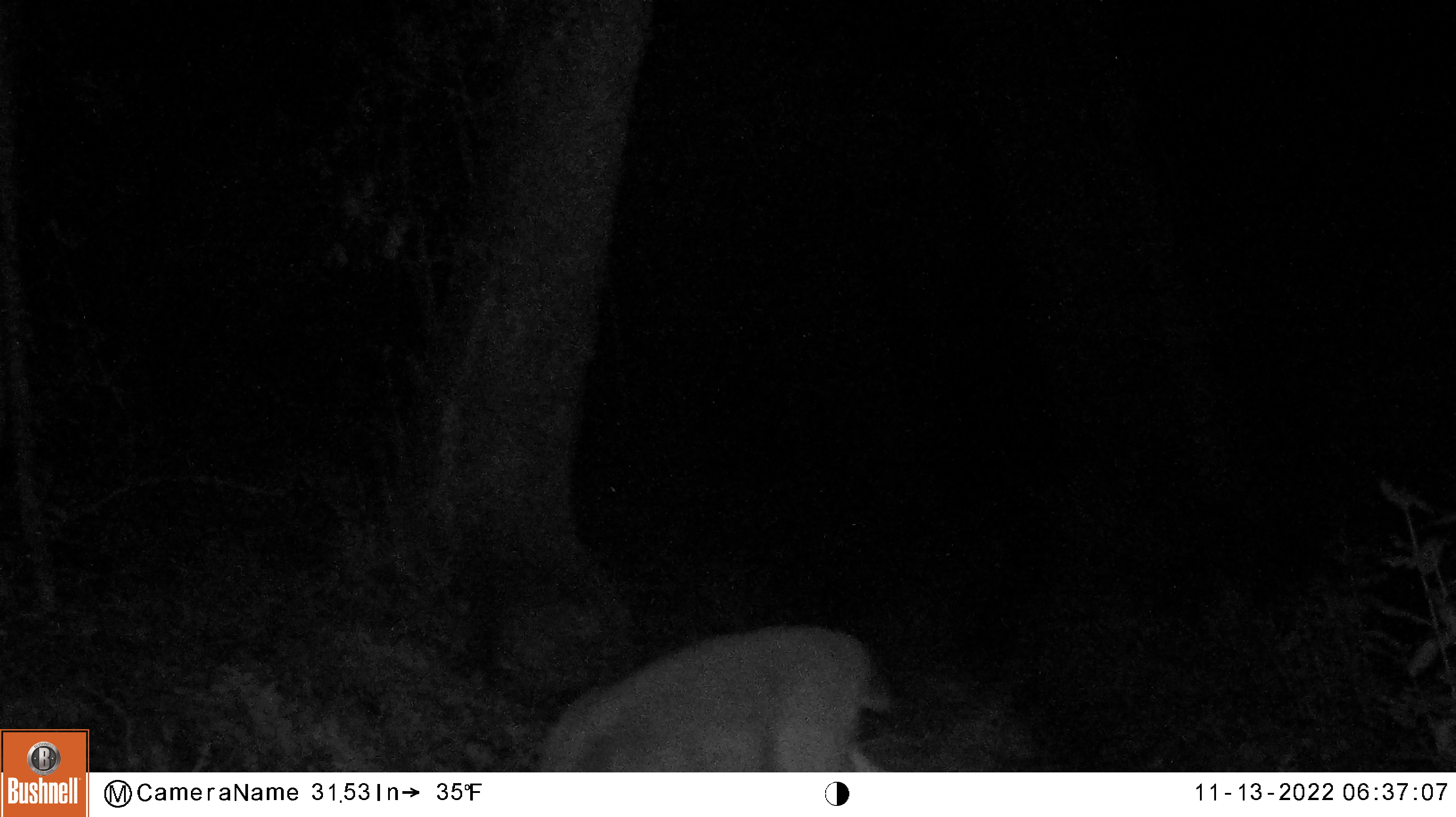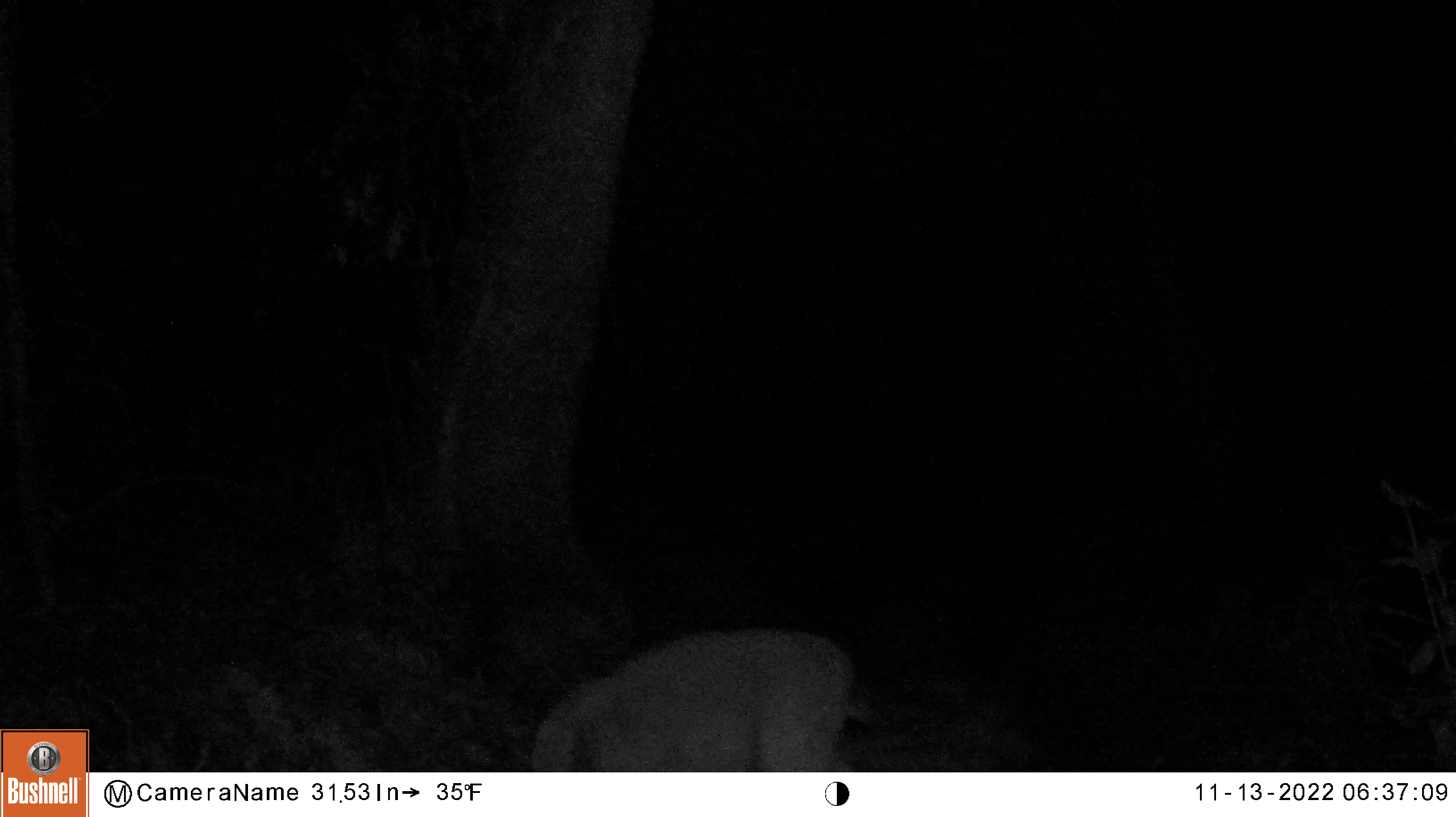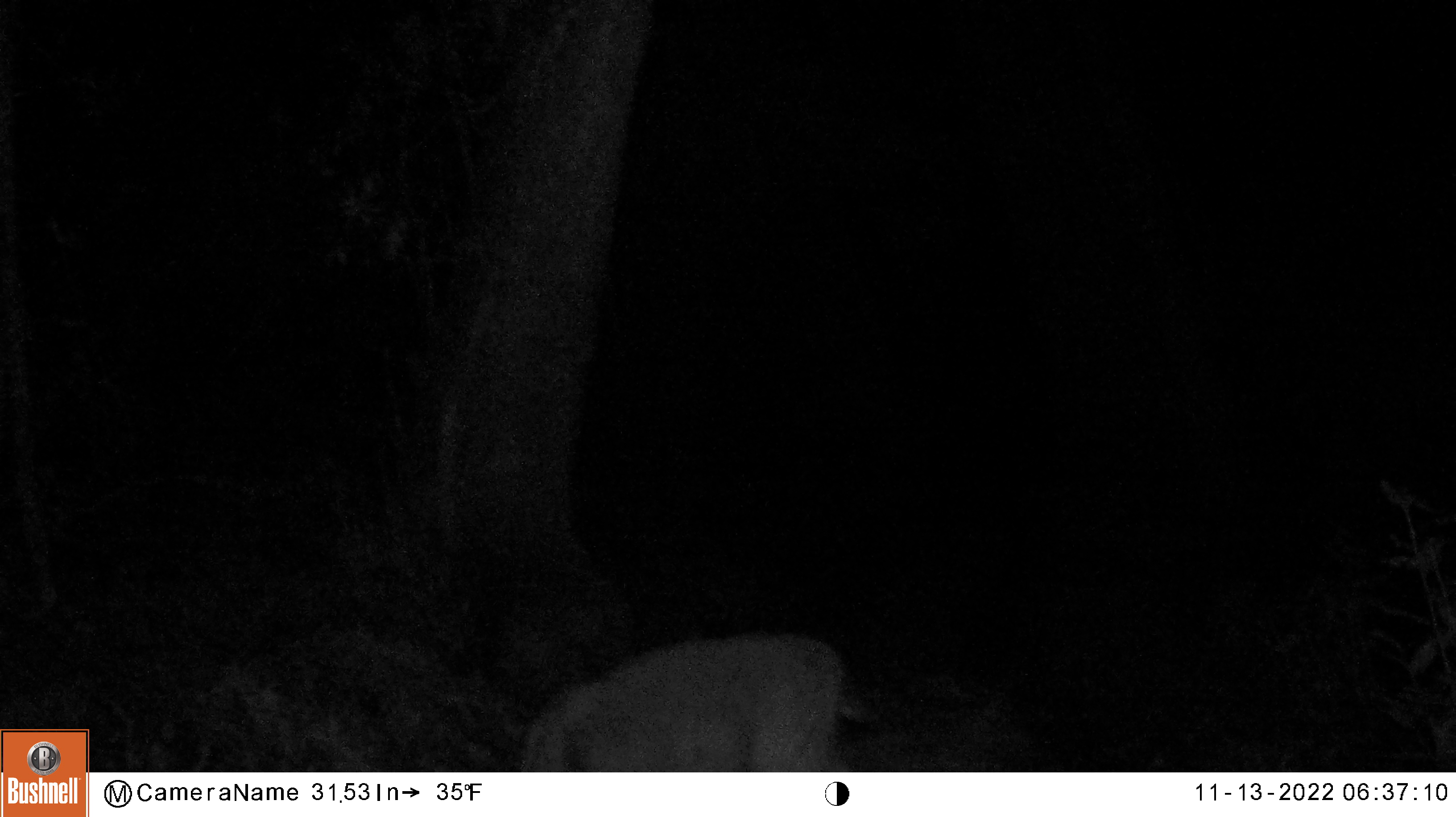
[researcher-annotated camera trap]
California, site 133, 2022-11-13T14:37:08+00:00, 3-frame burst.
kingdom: Animalia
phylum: Chordata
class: Mammalia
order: Artiodactyla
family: Cervidae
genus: Odocoileus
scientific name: Odocoileus hemionus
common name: mule deer